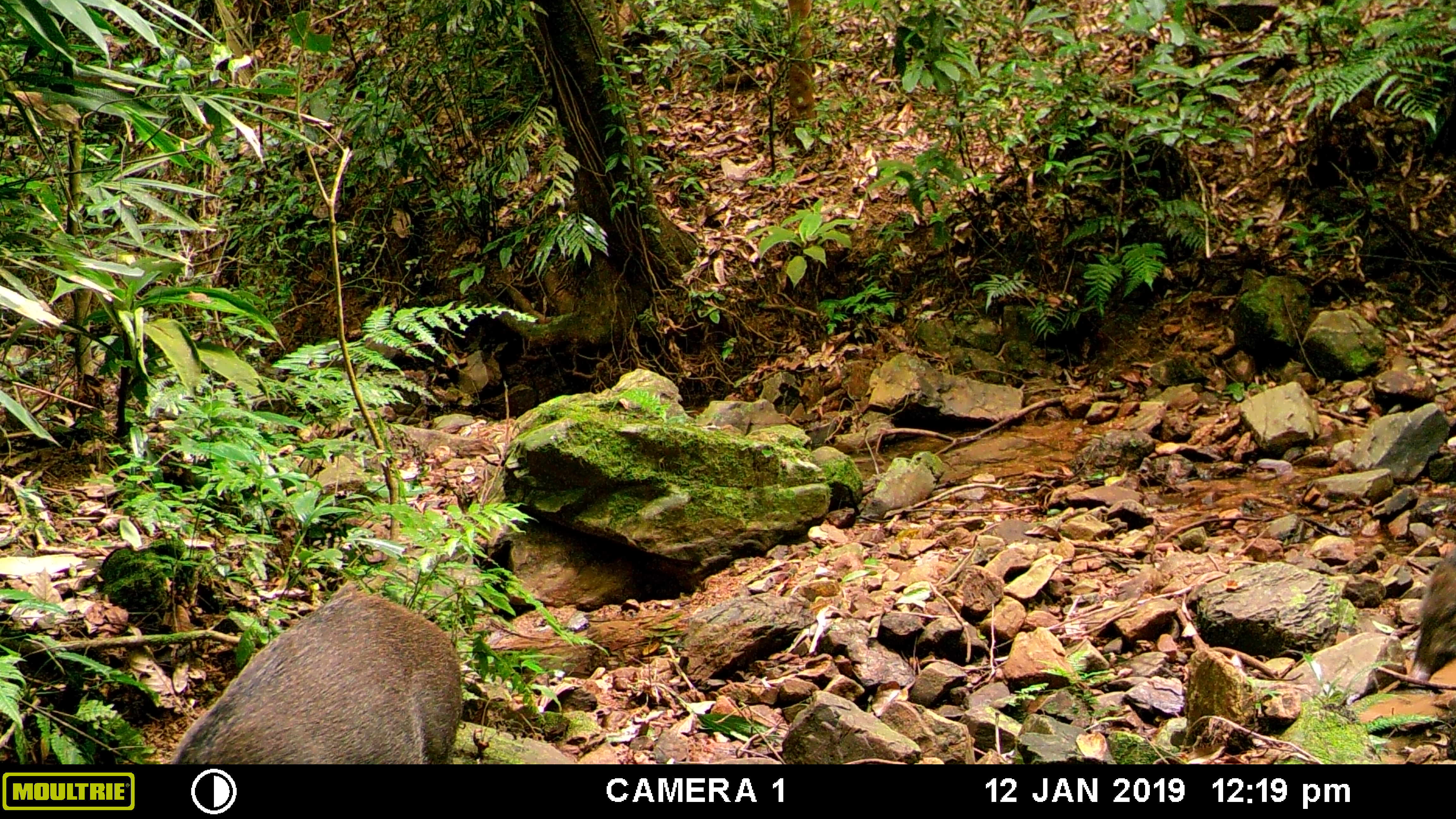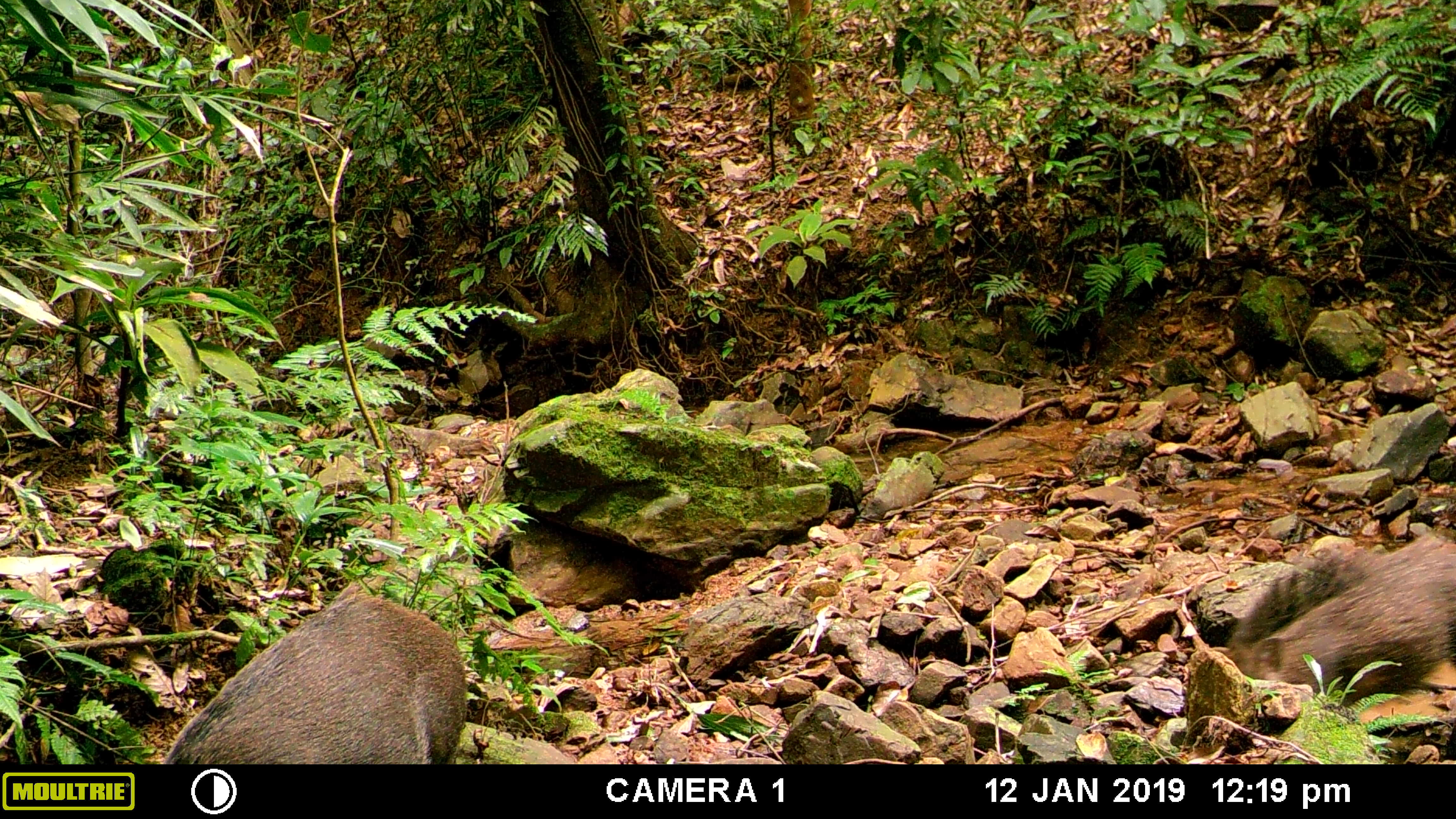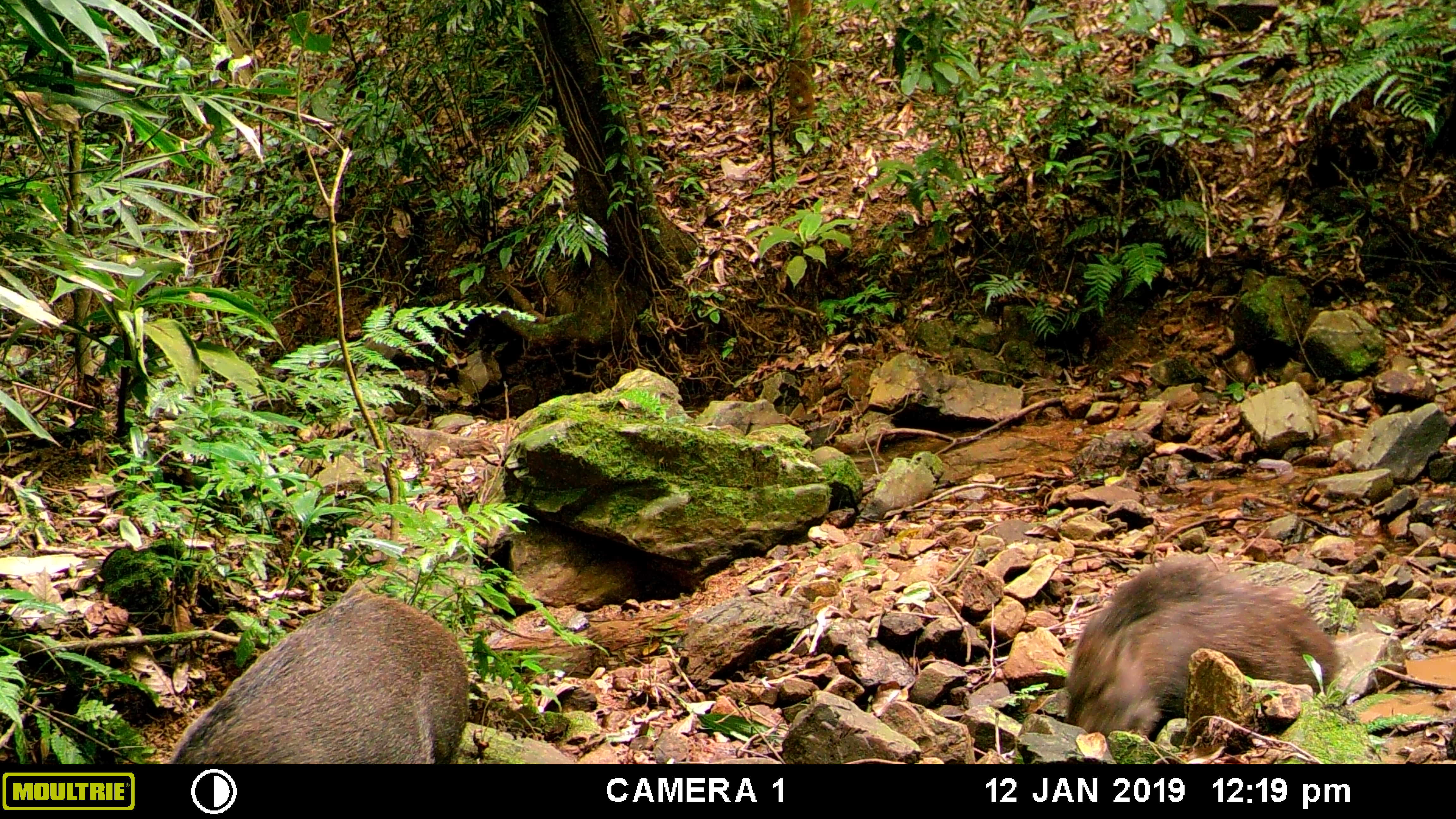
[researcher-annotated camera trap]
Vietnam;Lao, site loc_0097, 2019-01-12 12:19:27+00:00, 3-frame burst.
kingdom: Animalia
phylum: Chordata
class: Mammalia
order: Artiodactyla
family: Suidae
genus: Sus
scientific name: Sus scrofa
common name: eurasian wild pig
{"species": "eurasian wild pig (Sus scrofa)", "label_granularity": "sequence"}